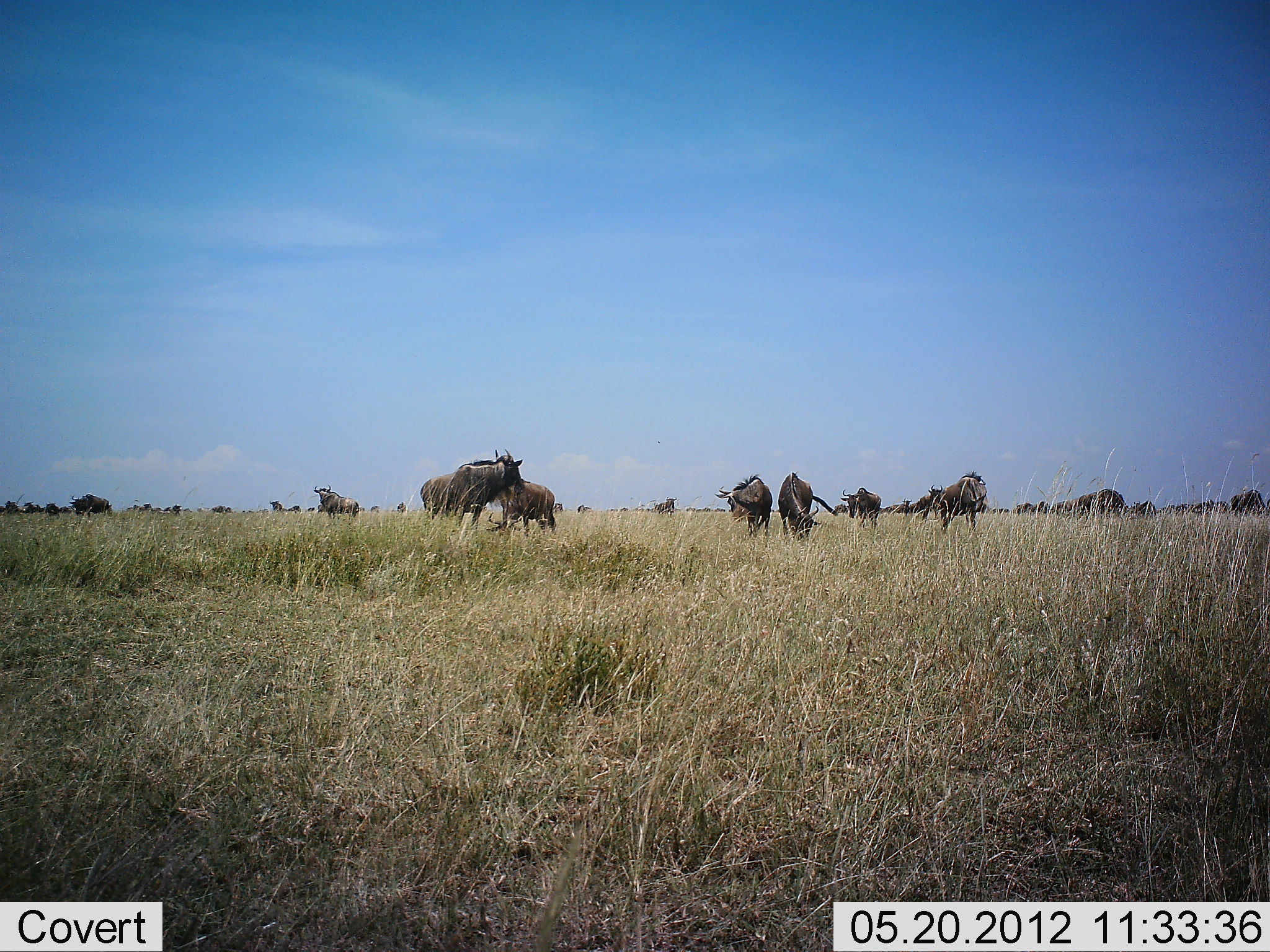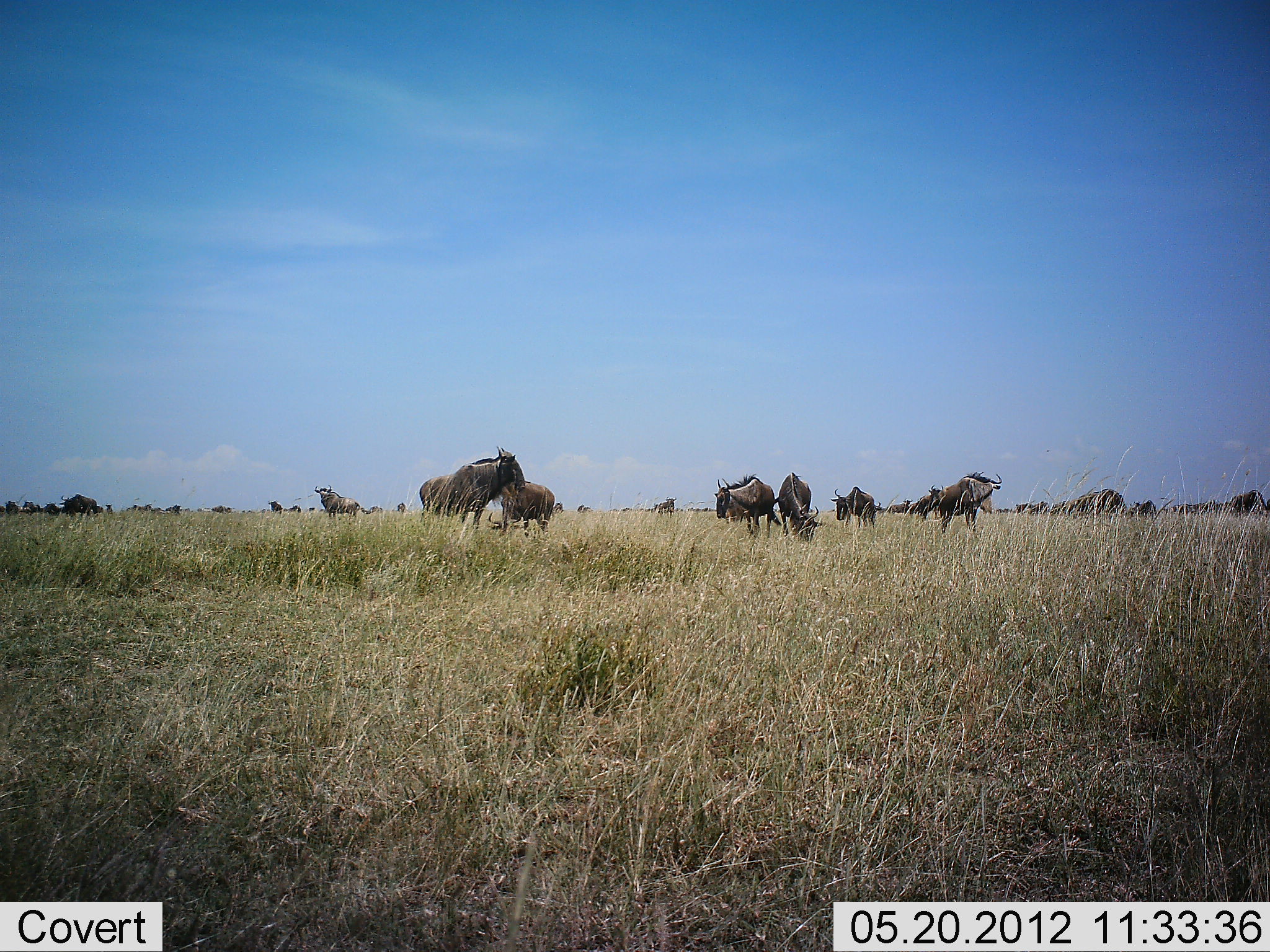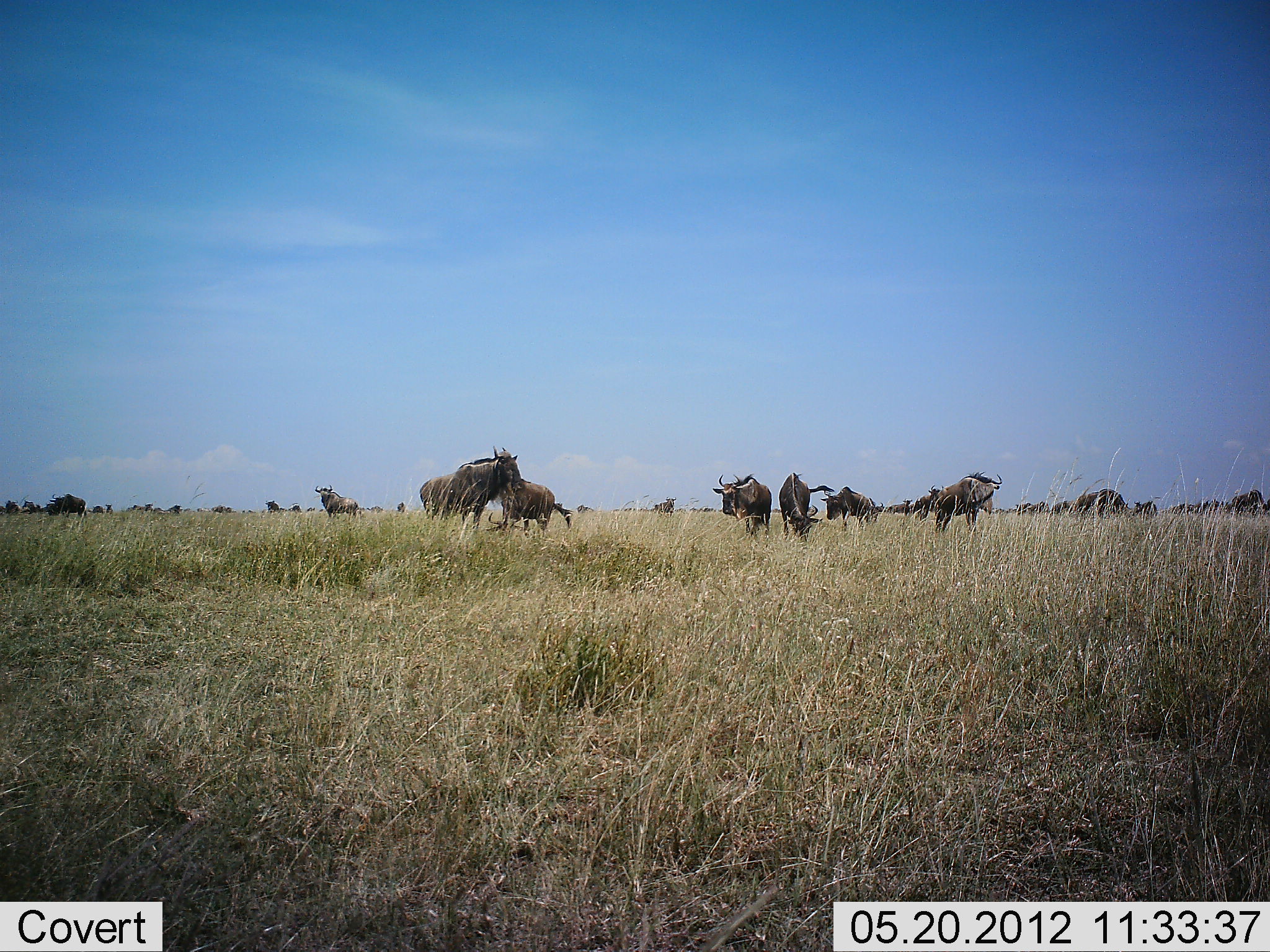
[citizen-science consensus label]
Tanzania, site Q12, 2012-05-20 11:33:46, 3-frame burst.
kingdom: Animalia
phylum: Chordata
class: Mammalia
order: Artiodactyla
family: Bovidae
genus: Connochaetes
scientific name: Connochaetes taurinus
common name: blue wildebeest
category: wildebeest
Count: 11-50.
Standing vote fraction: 70%.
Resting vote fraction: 10%.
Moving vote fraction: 30%.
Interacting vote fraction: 10%.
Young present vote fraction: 0%.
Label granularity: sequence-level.